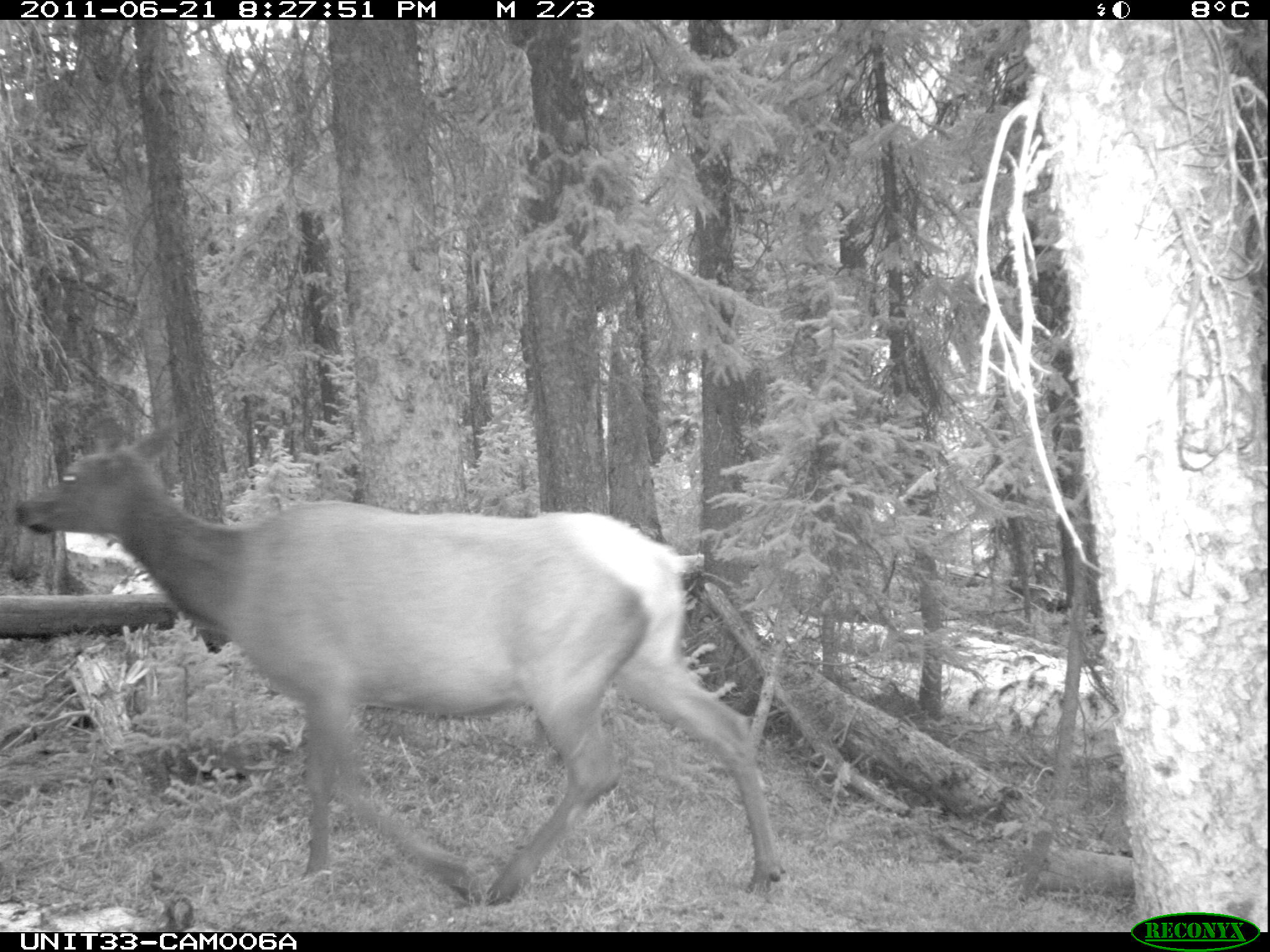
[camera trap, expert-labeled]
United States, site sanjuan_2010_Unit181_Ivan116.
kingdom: Animalia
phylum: Chordata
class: Mammalia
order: Artiodactyla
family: Cervidae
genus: Cervus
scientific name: Cervus elaphus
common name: red deer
Cervus elaphus (red deer).